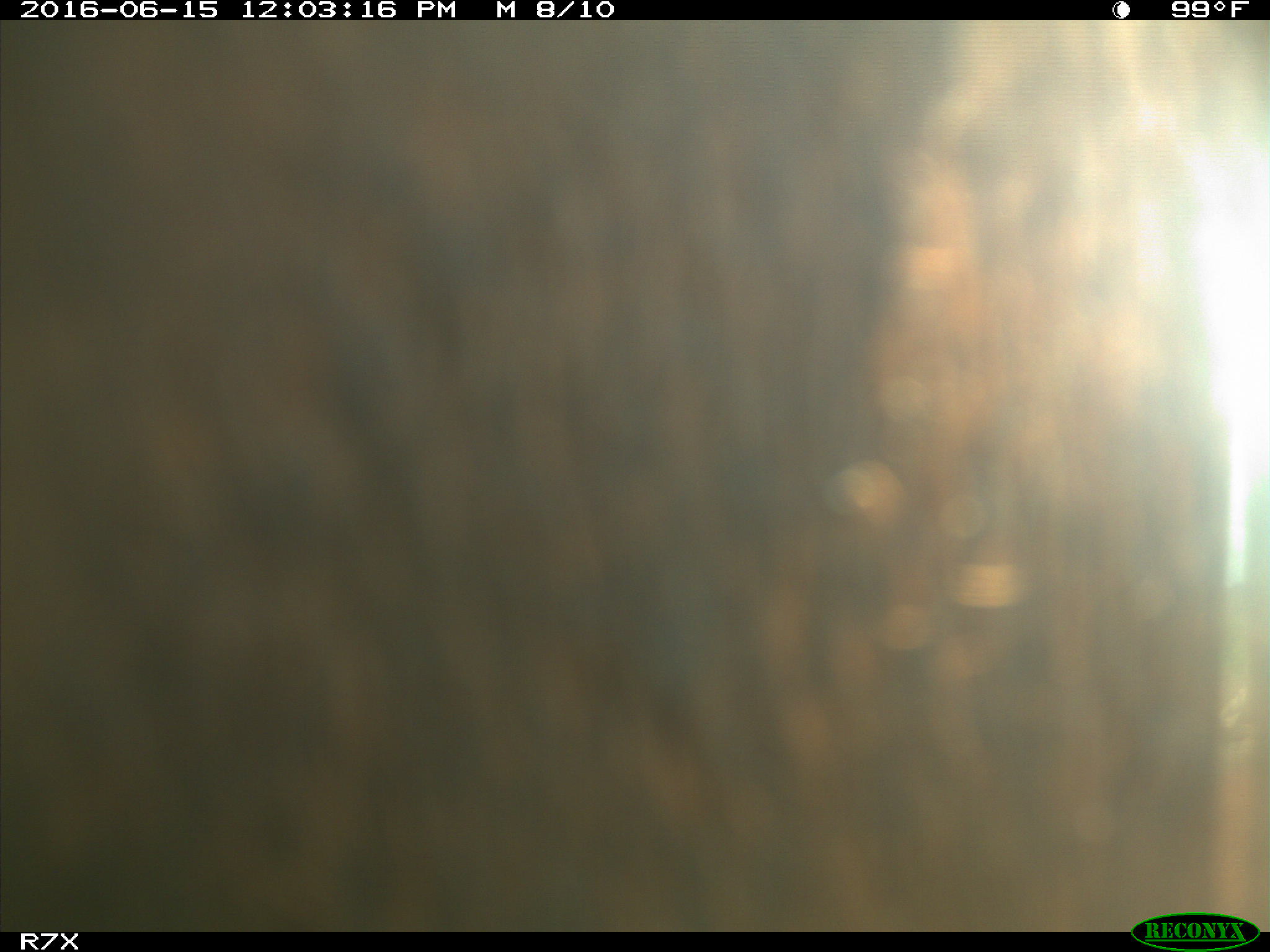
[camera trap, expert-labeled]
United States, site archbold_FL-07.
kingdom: Animalia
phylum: Chordata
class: Mammalia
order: Artiodactyla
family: Bovidae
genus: Bos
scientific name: Bos taurus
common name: domestic cow